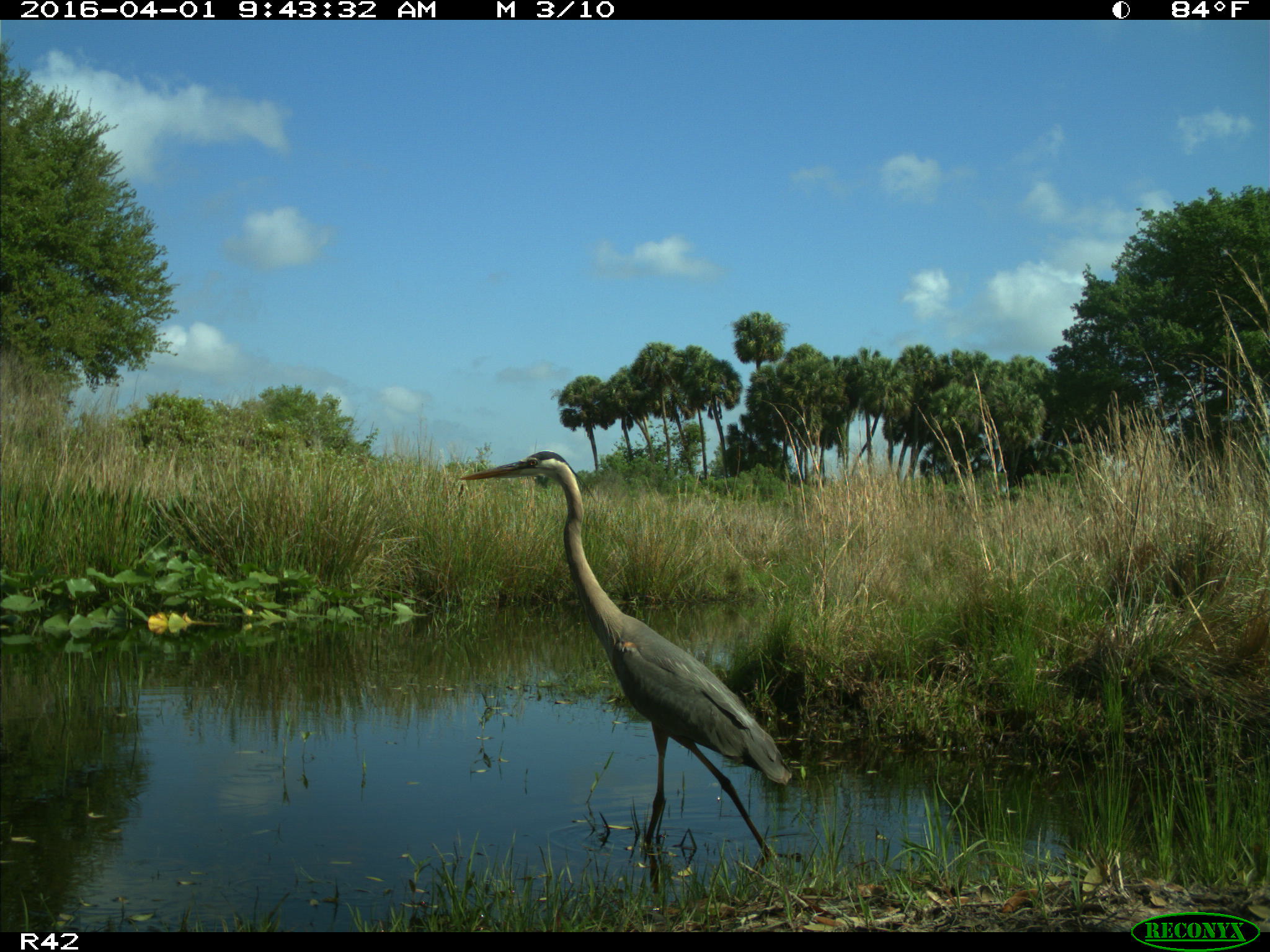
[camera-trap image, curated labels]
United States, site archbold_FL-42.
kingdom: Animalia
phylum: Chordata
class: Aves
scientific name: Aves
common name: birds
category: unidentified bird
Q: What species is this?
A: Unidentified bird (birds) (Aves).